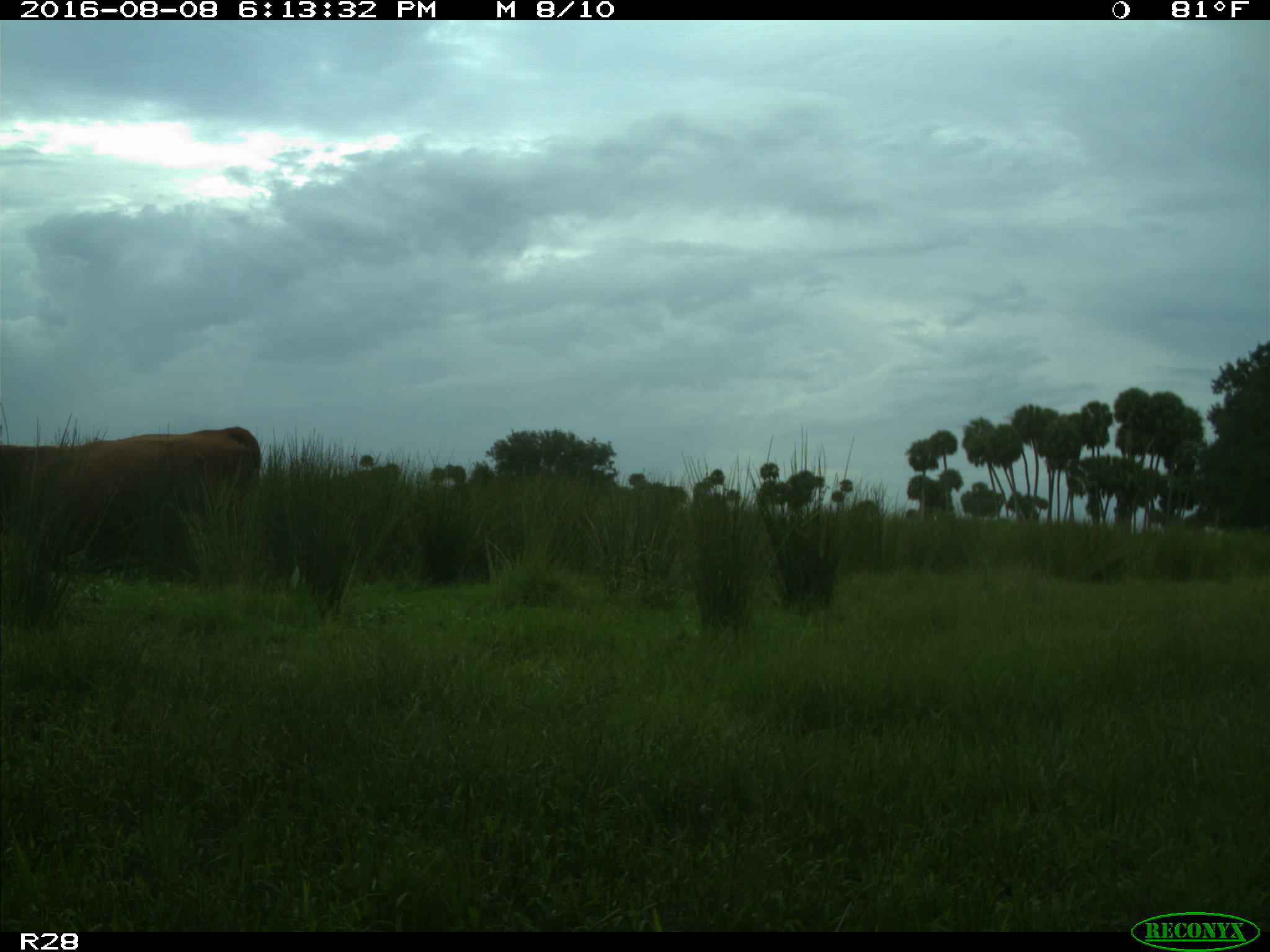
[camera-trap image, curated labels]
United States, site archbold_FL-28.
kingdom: Animalia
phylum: Chordata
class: Mammalia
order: Artiodactyla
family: Bovidae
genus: Bos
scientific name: Bos taurus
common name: domestic cow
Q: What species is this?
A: Bos taurus (domestic cow).